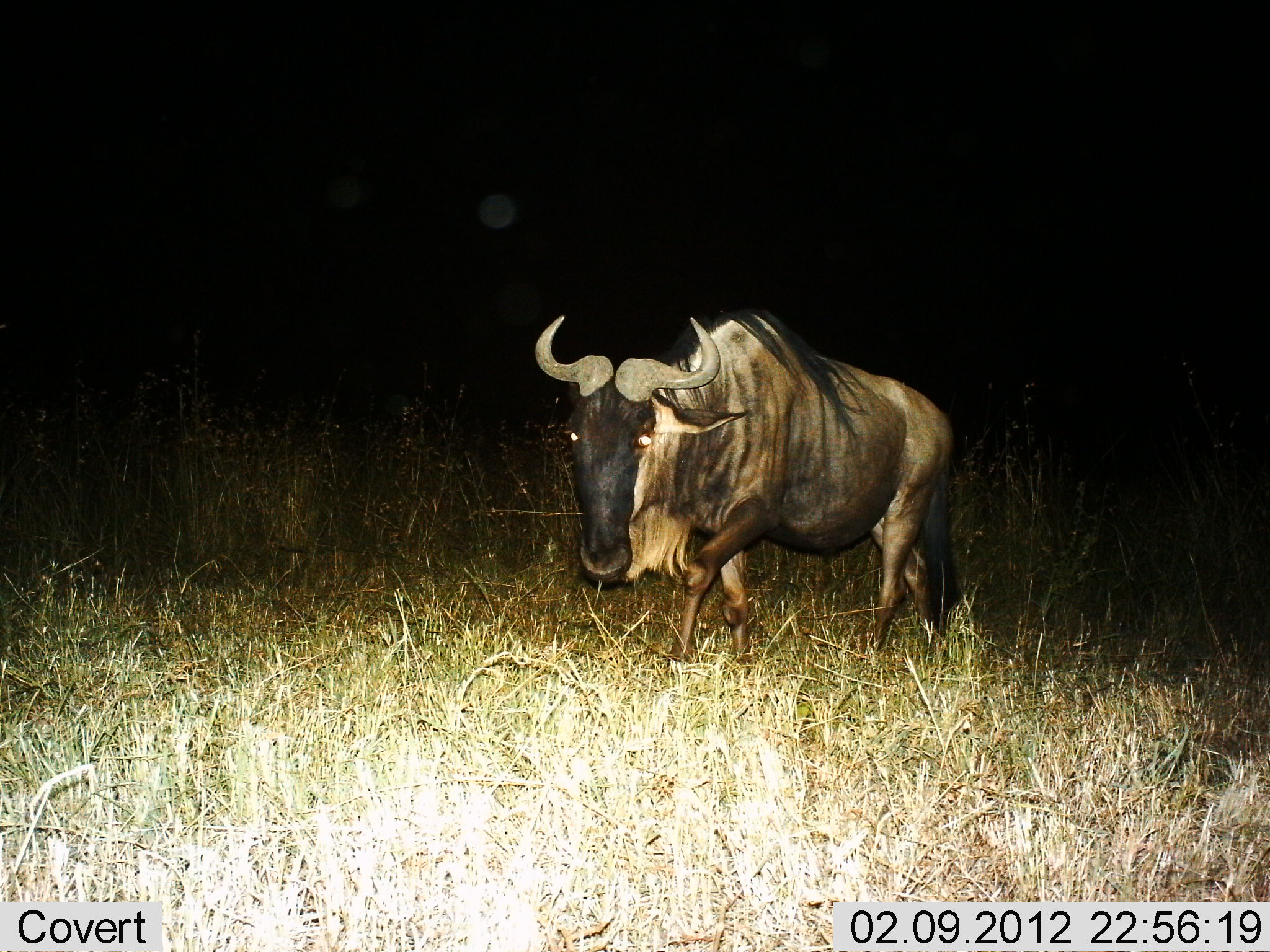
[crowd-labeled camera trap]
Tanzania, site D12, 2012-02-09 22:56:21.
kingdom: Animalia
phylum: Chordata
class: Mammalia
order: Artiodactyla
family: Bovidae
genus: Connochaetes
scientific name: Connochaetes taurinus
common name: blue wildebeest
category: wildebeest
Wildebeest (blue wildebeest) (Connochaetes taurinus), count 1. Behavior (volunteer vote fractions): standing 12%, resting 0%, moving 92%, interacting 0%. Young present (vote fraction): 0%. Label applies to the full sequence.